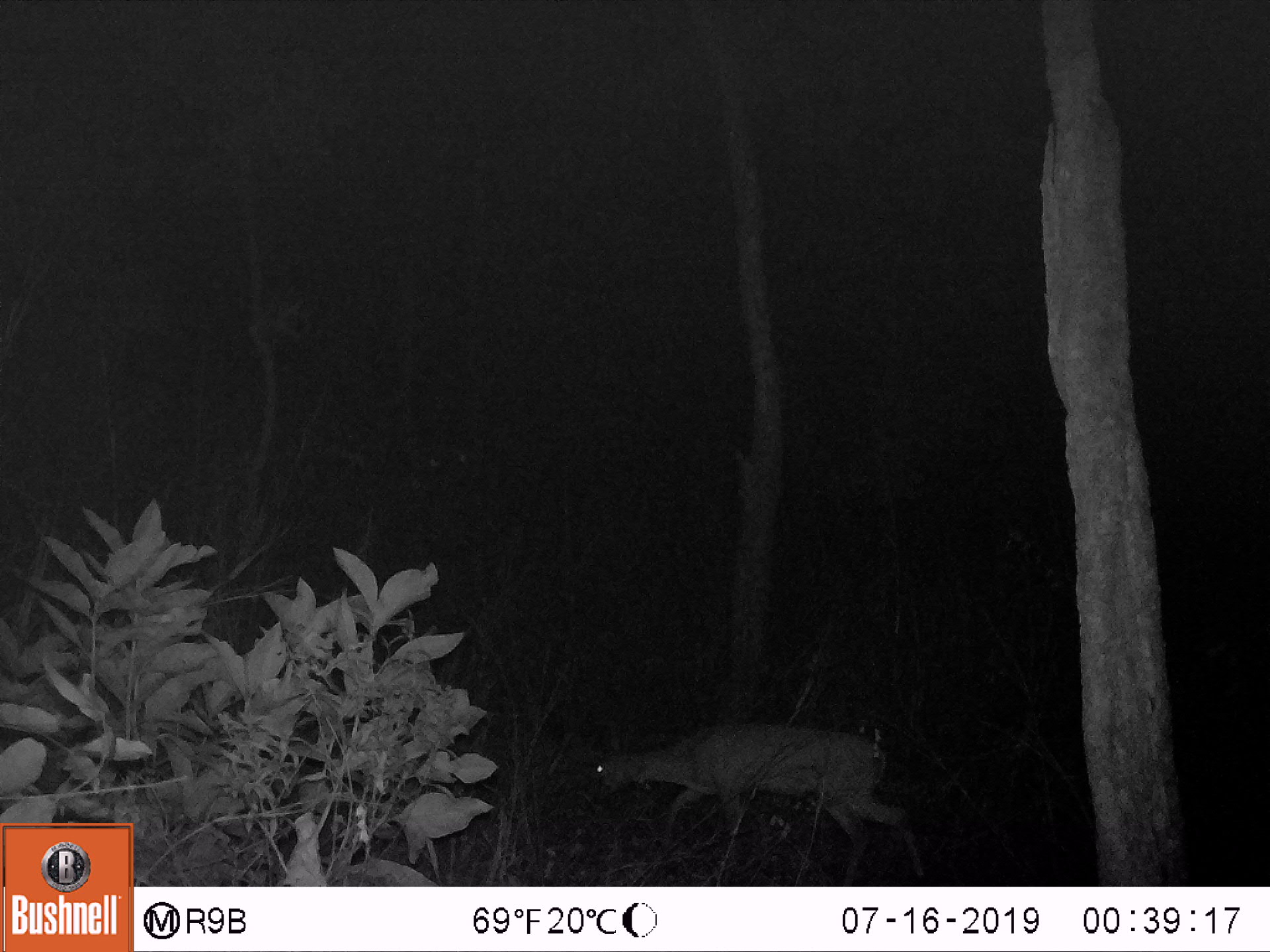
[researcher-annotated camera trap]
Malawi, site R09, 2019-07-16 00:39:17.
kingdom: Animalia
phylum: Chordata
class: Mammalia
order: Artiodactyla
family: Bovidae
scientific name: Antilopinae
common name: small antelope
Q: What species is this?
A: Small antelope (Antilopinae).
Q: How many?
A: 1.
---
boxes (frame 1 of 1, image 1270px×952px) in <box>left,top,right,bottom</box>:
small antelope: <box>577,706,927,886</box>